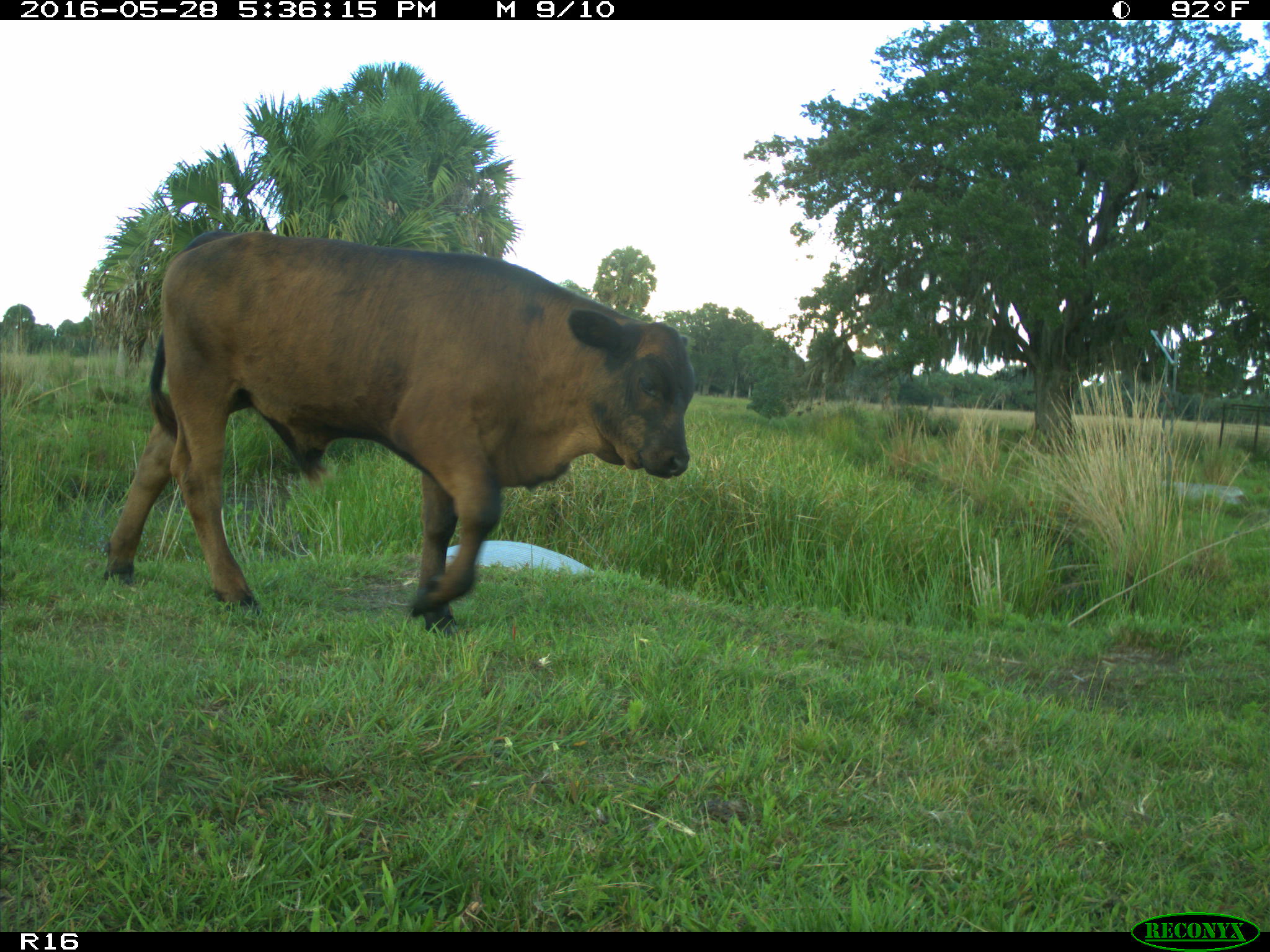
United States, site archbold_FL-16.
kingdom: Animalia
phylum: Chordata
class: Mammalia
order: Artiodactyla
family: Bovidae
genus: Bos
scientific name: Bos taurus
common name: domestic cow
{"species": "Bos taurus (domestic cow)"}